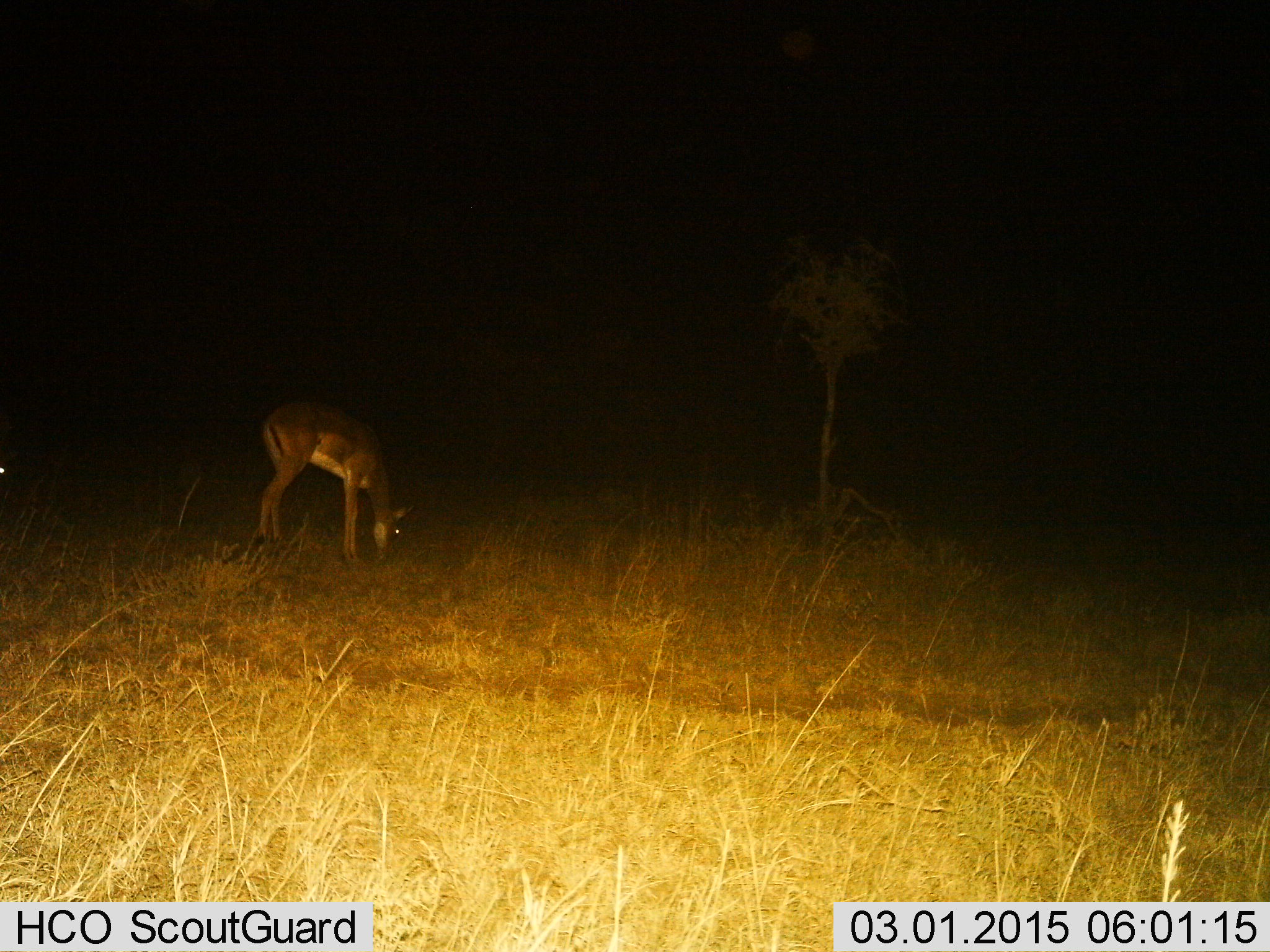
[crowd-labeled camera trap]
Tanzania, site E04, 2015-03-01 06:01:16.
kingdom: Animalia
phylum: Chordata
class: Mammalia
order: Artiodactyla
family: Bovidae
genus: Aepyceros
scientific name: Aepyceros melampus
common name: impala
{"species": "impala (Aepyceros melampus)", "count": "1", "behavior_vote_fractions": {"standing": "0%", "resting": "0%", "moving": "0%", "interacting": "0%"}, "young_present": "0%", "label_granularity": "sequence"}